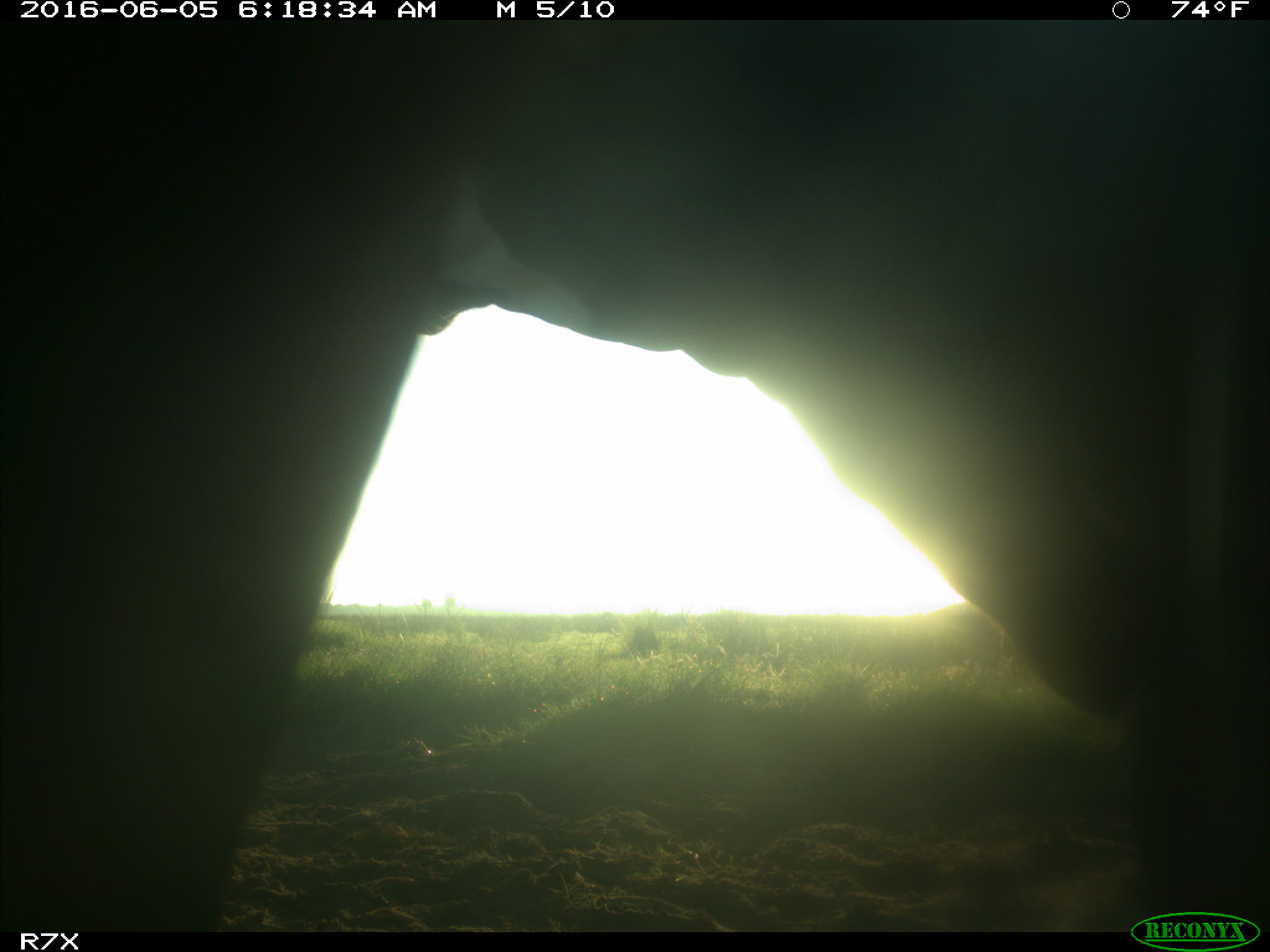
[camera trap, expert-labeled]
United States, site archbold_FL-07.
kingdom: Animalia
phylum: Chordata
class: Mammalia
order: Artiodactyla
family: Bovidae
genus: Bos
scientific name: Bos taurus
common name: domestic cow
Bos taurus (domestic cow).